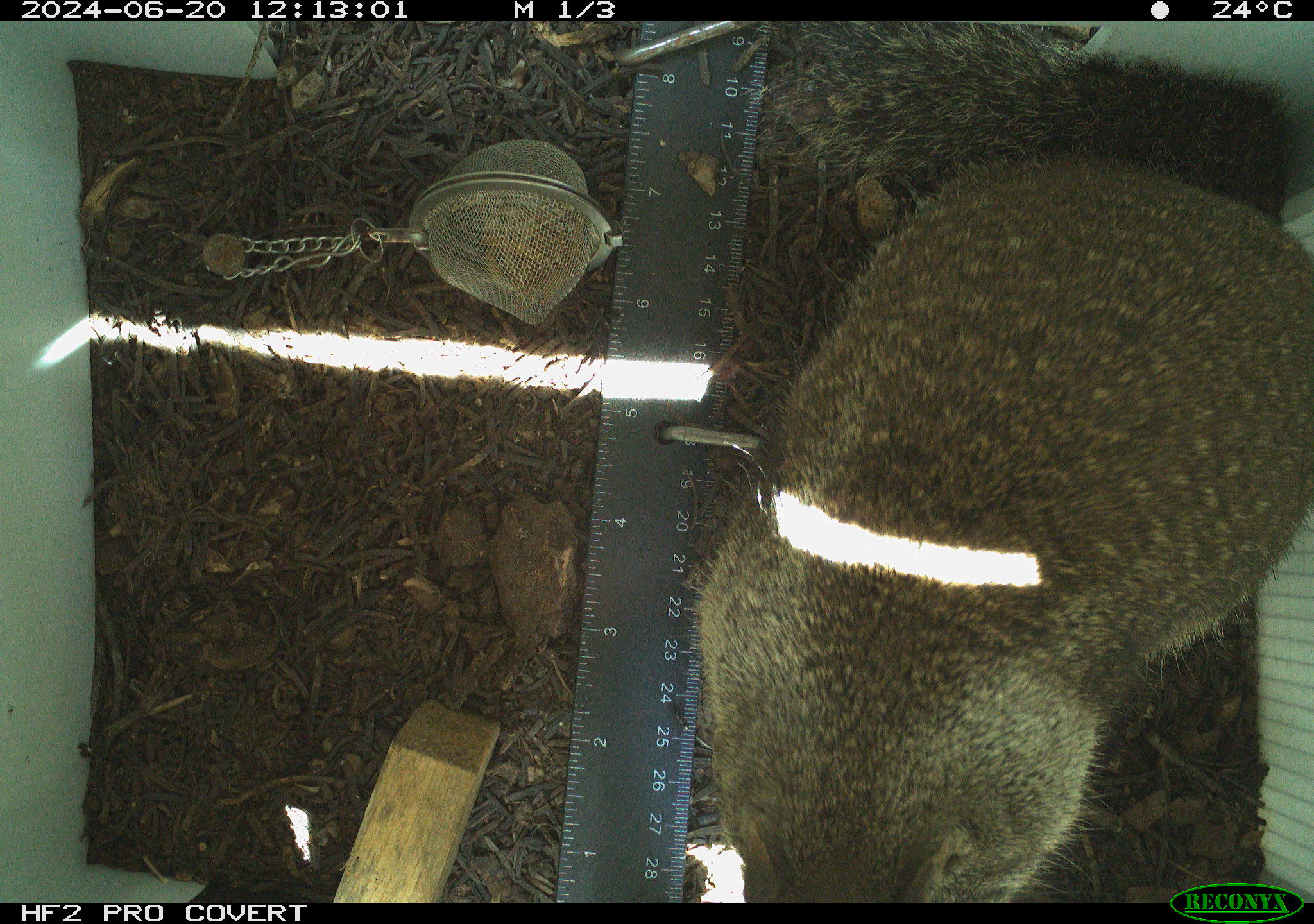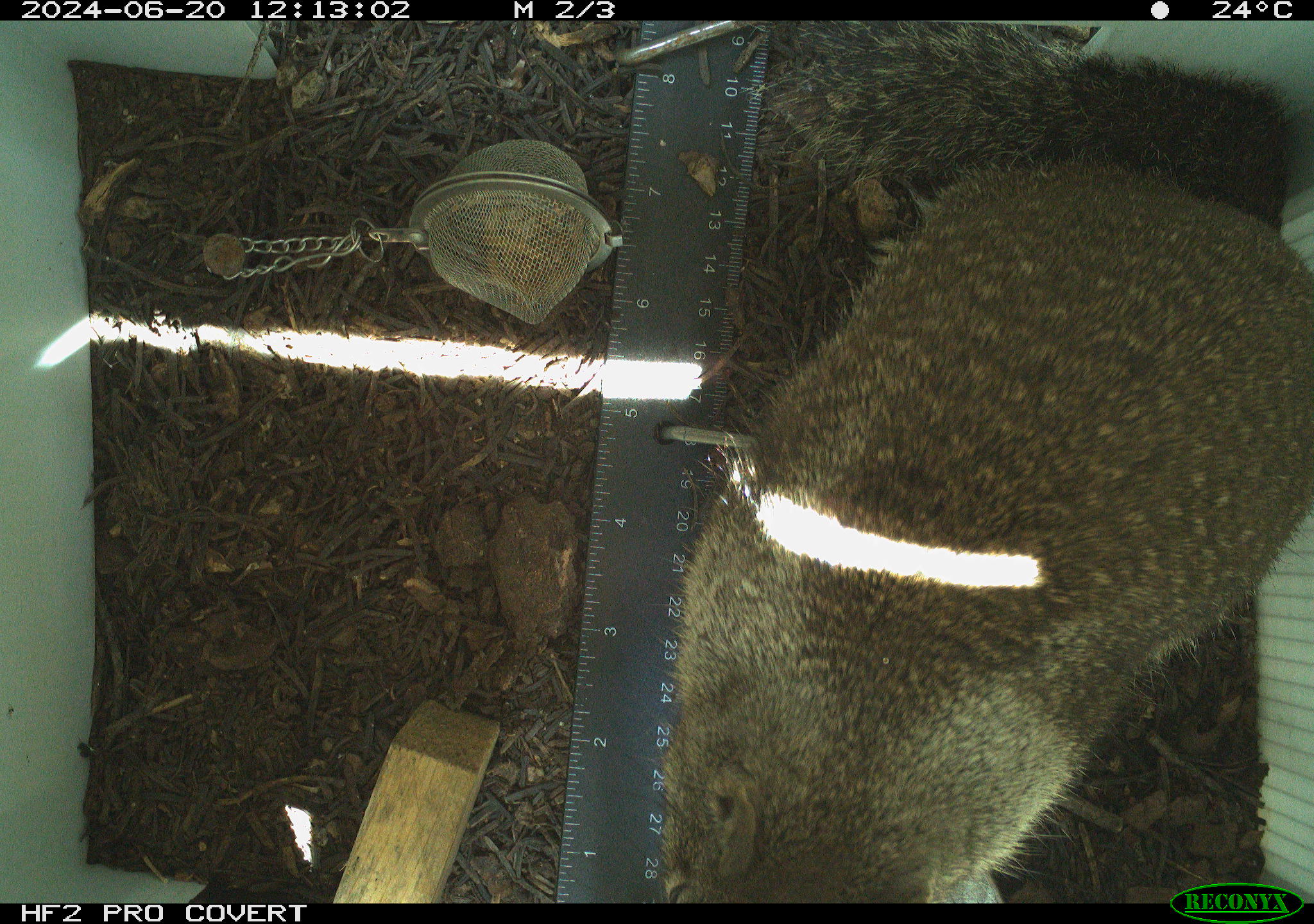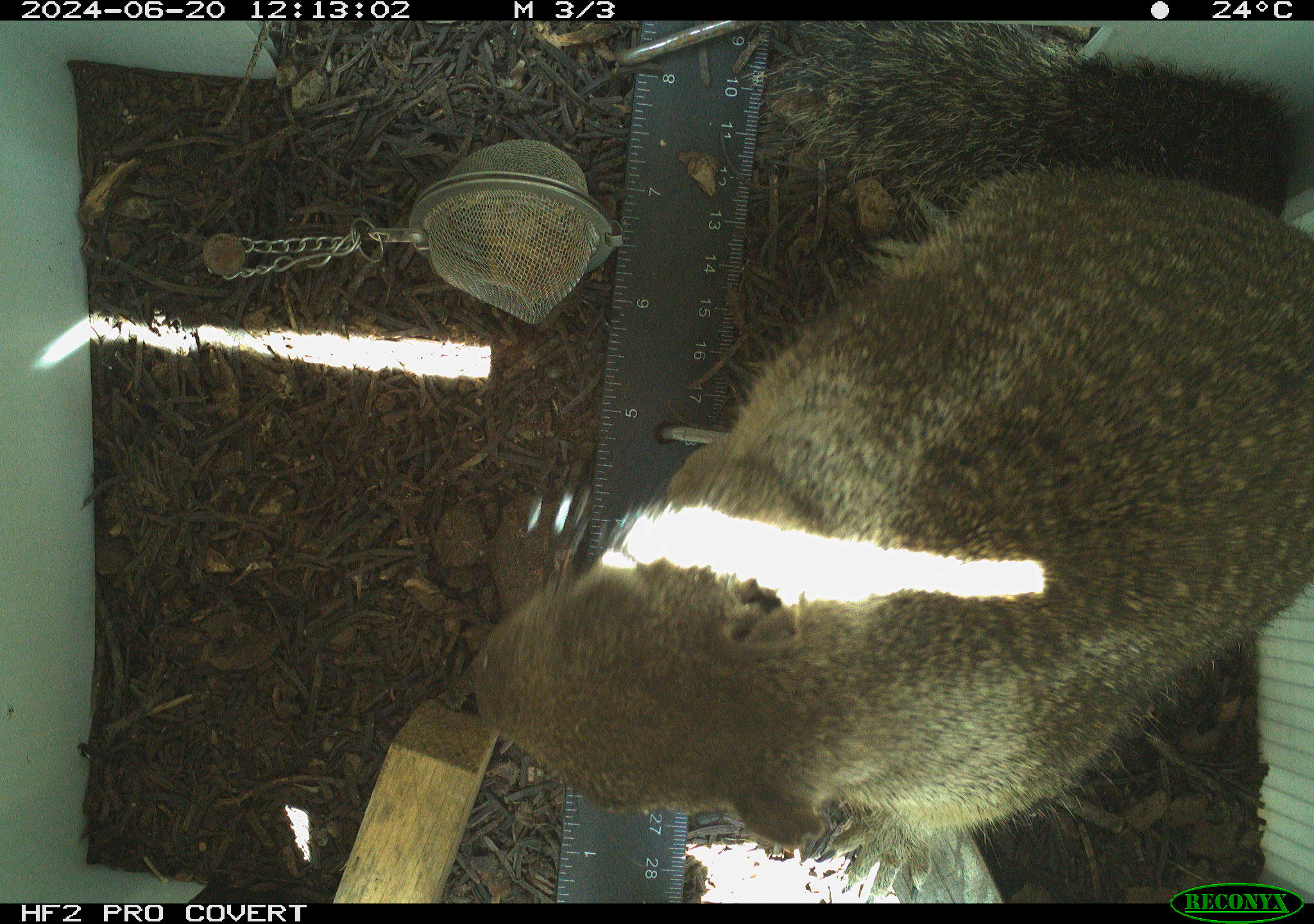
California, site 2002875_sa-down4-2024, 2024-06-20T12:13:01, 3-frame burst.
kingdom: Animalia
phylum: Chordata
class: Mammalia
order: Rodentia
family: Sciuridae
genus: Otospermophilus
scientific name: Otospermophilus beecheyi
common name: california ground squirrel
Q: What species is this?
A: California ground squirrel (Otospermophilus beecheyi).